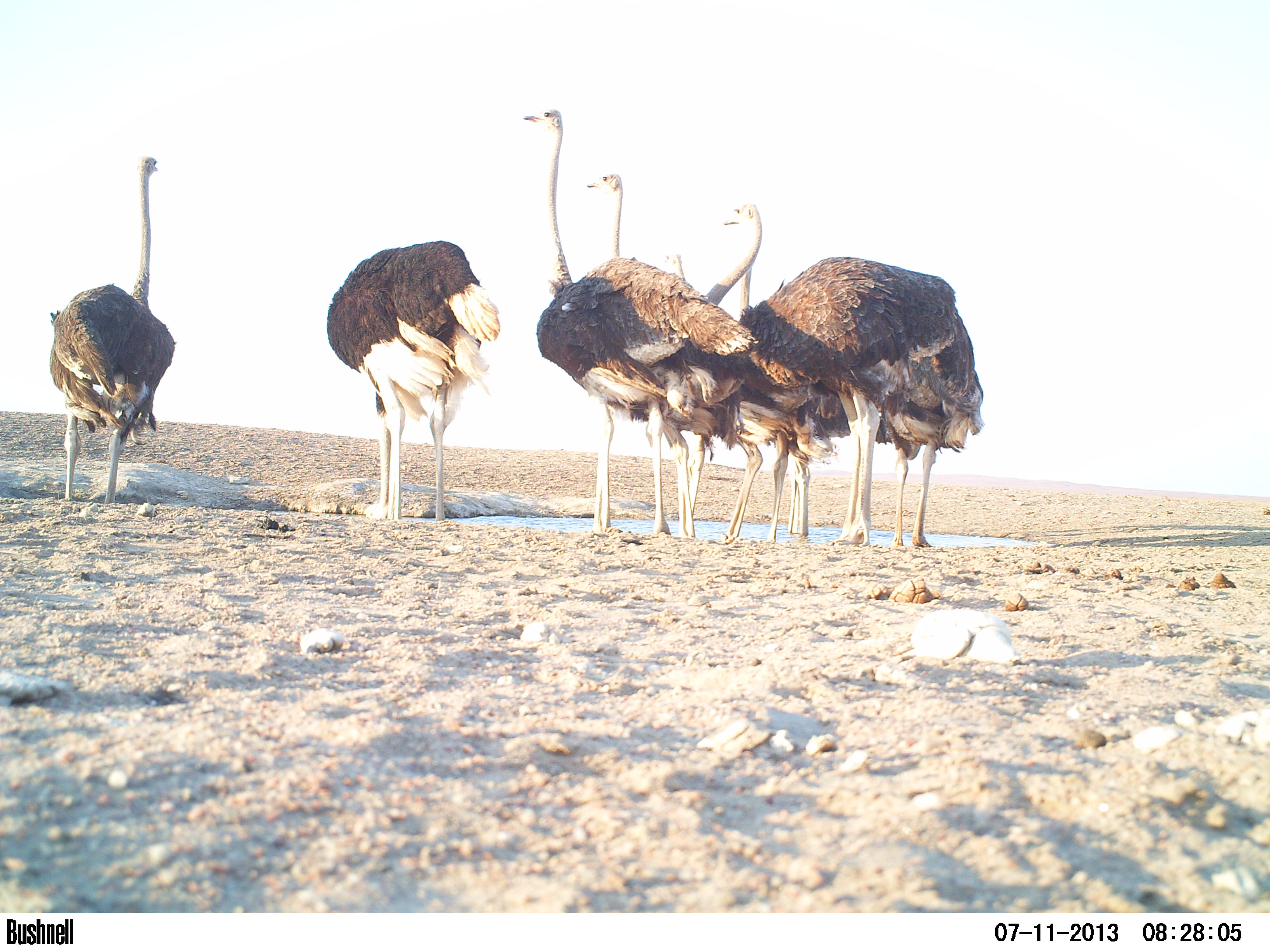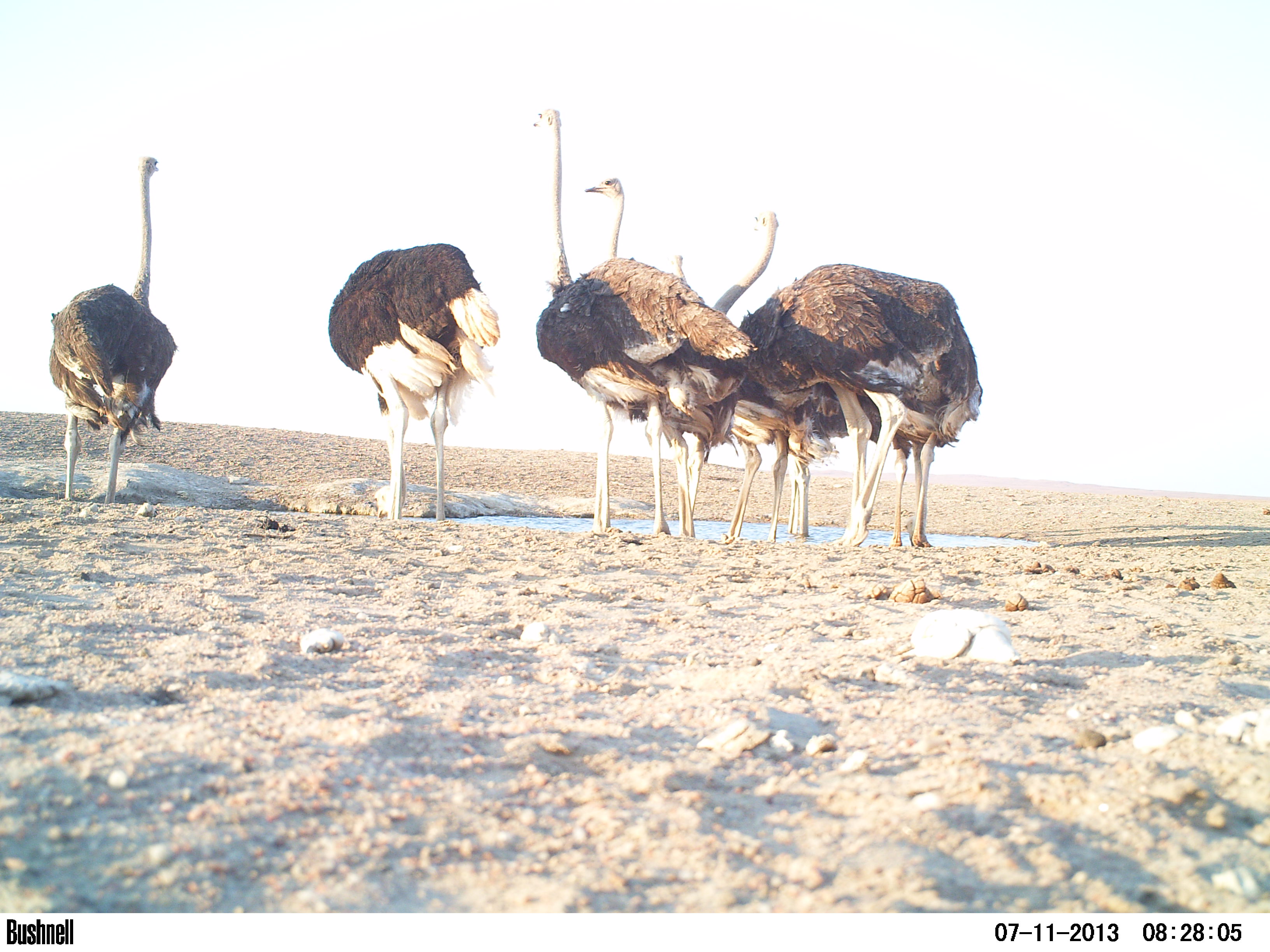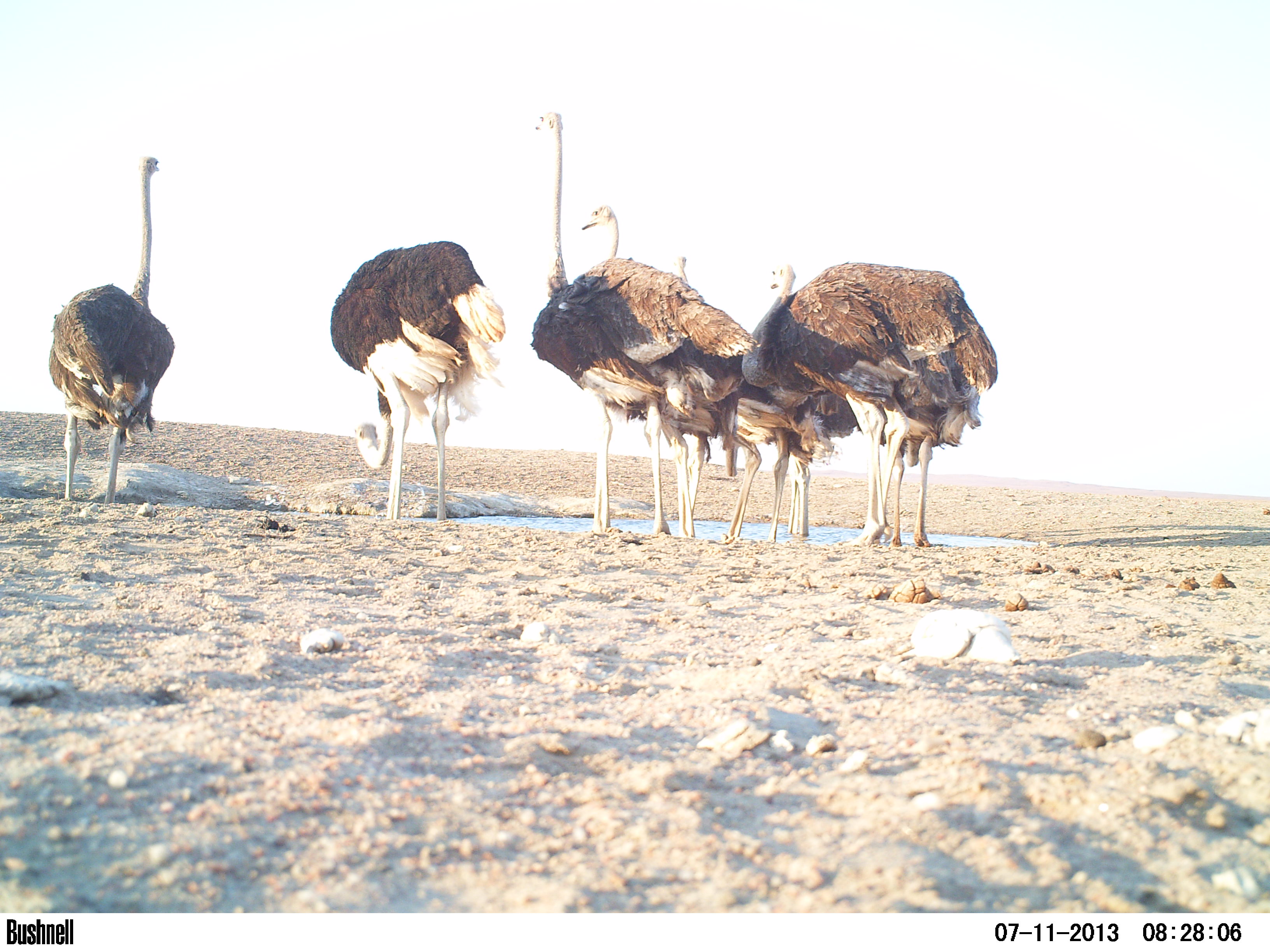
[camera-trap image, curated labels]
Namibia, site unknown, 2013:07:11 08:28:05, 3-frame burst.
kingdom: Animalia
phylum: Chordata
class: Aves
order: Struthioniformes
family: Struthionidae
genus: Struthio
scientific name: Struthio camelus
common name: common ostrich